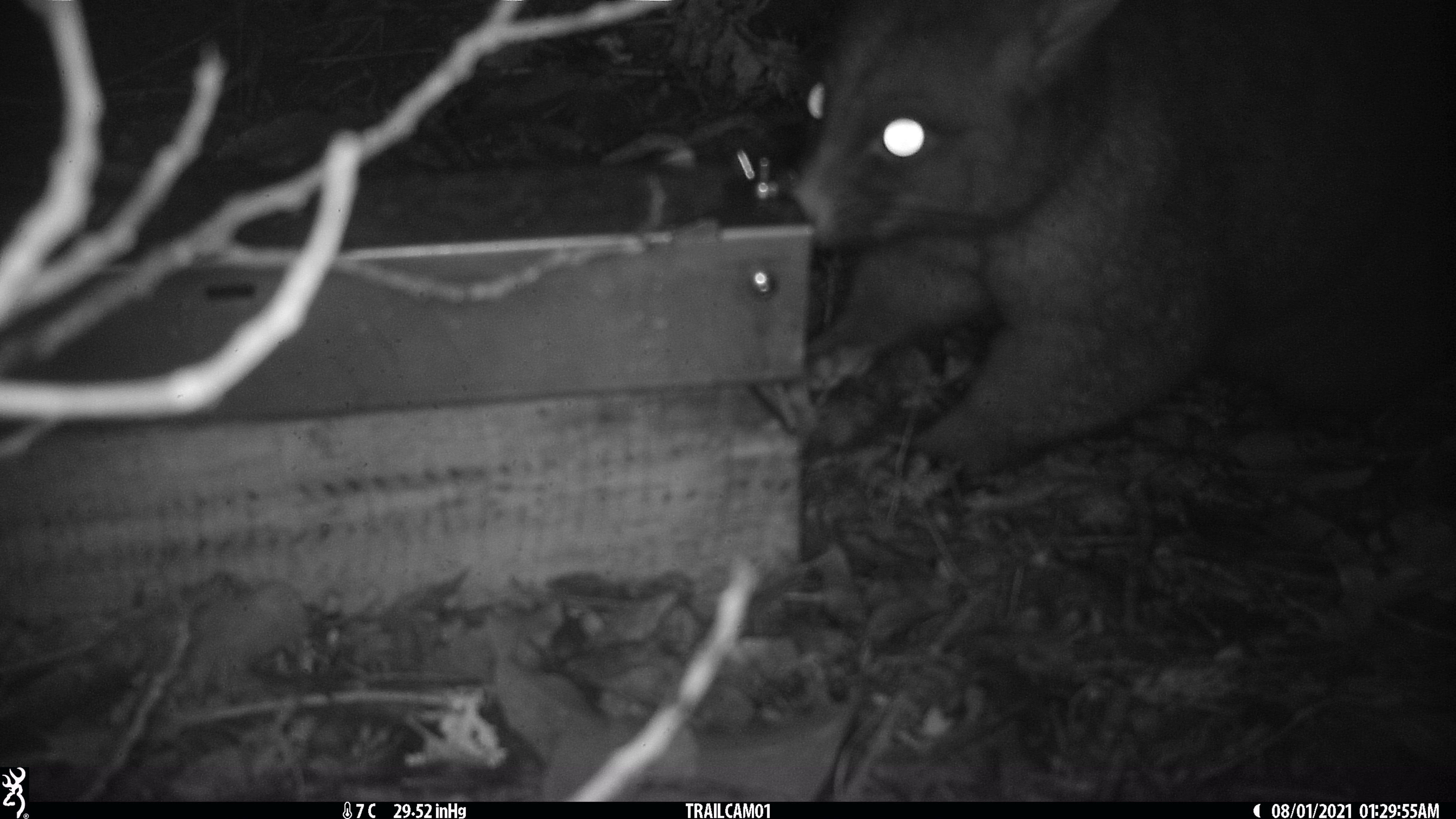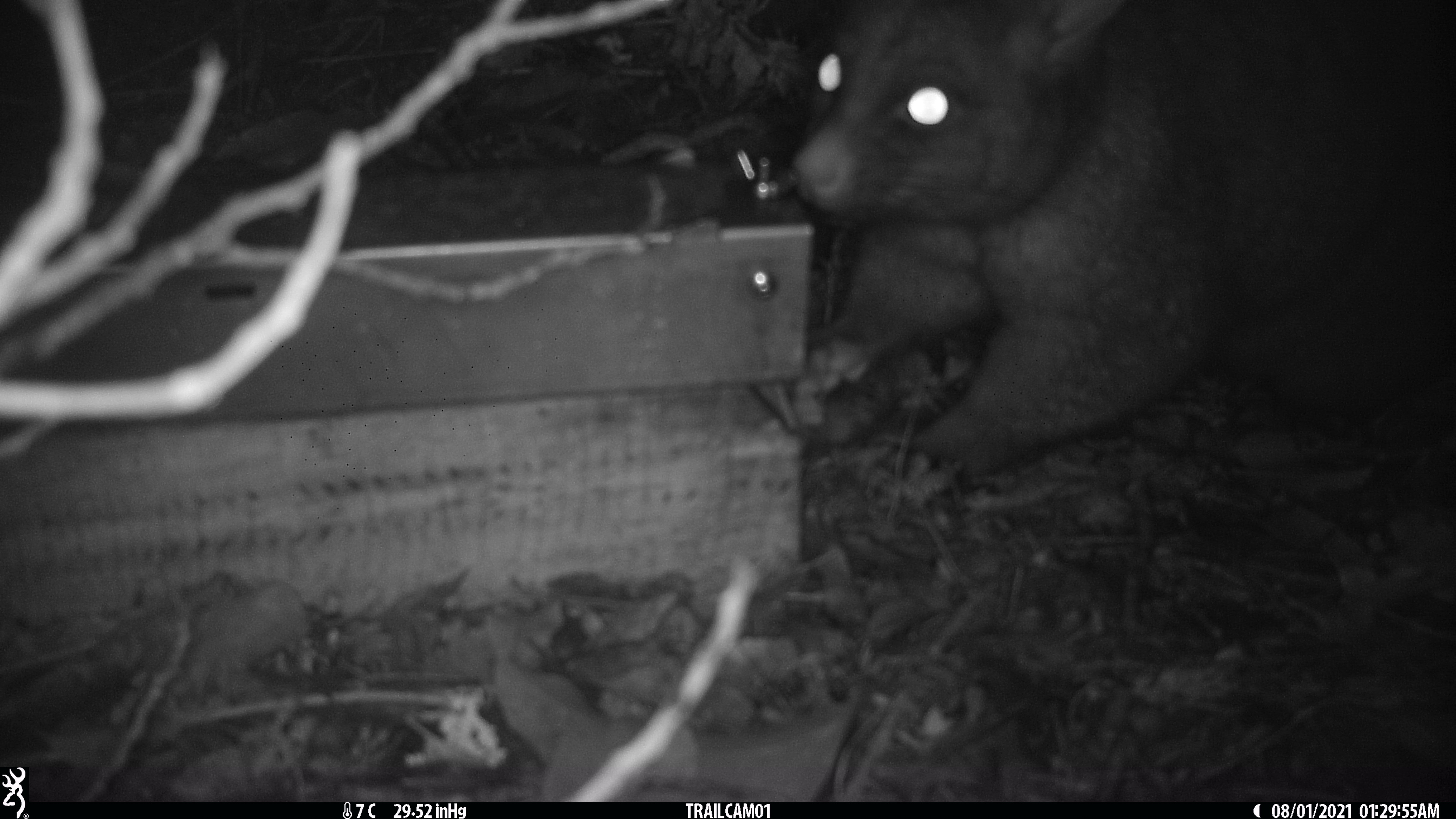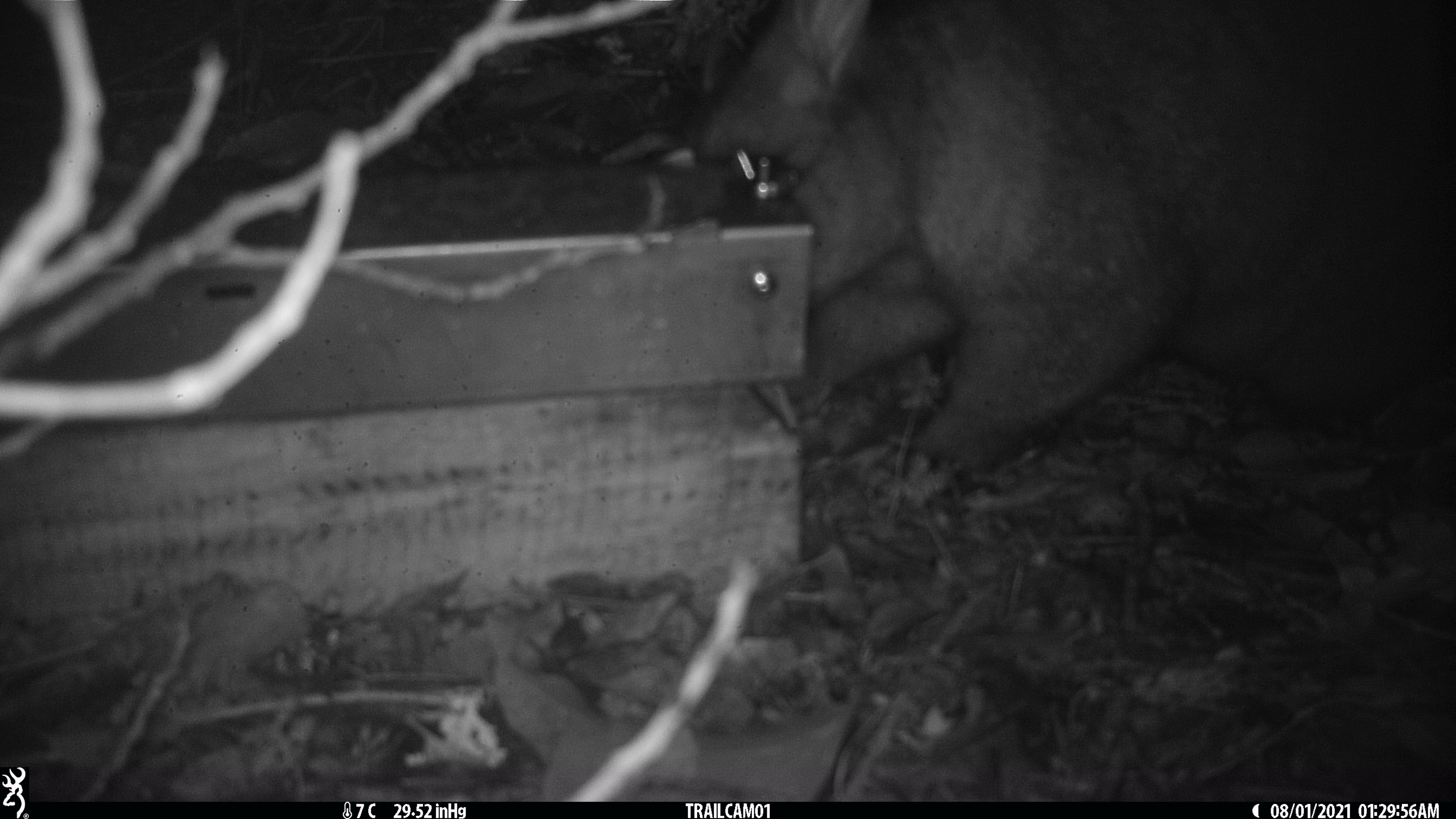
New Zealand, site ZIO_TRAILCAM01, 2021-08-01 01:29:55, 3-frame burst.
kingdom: Animalia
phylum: Chordata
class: Mammalia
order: Diprotodontia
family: Phalangeridae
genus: Trichosurus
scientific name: Trichosurus vulpecula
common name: common brushtail possum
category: possum